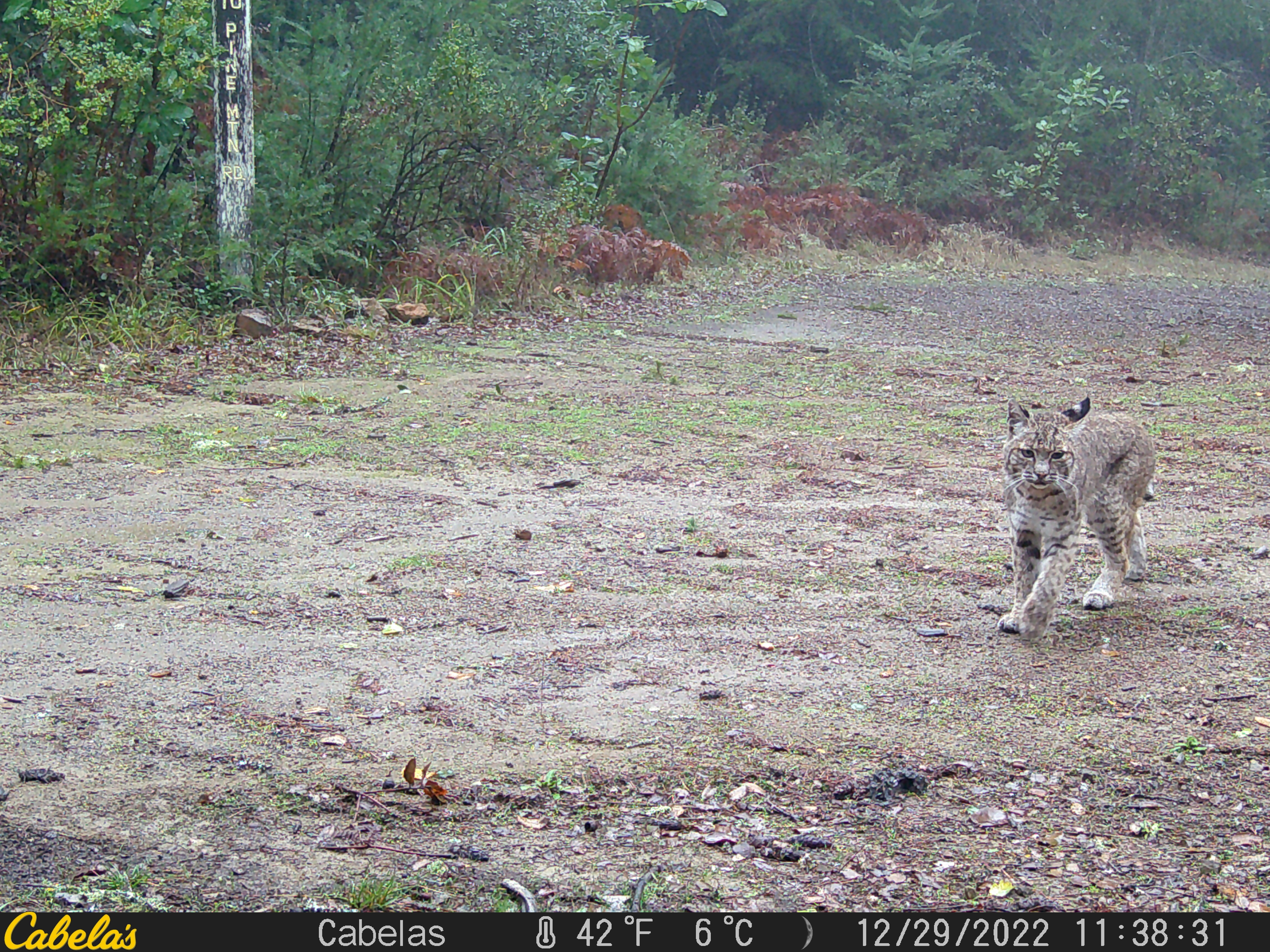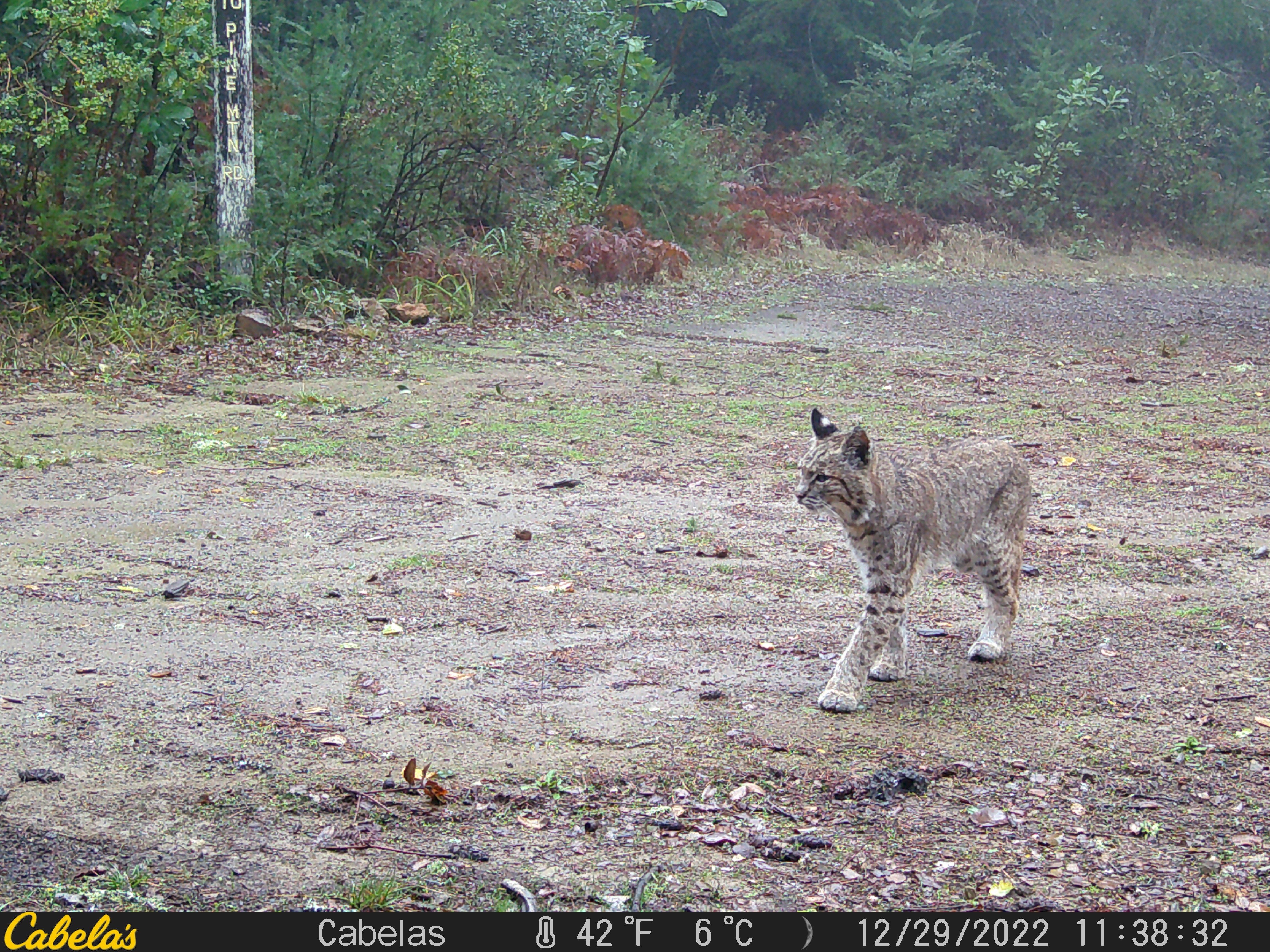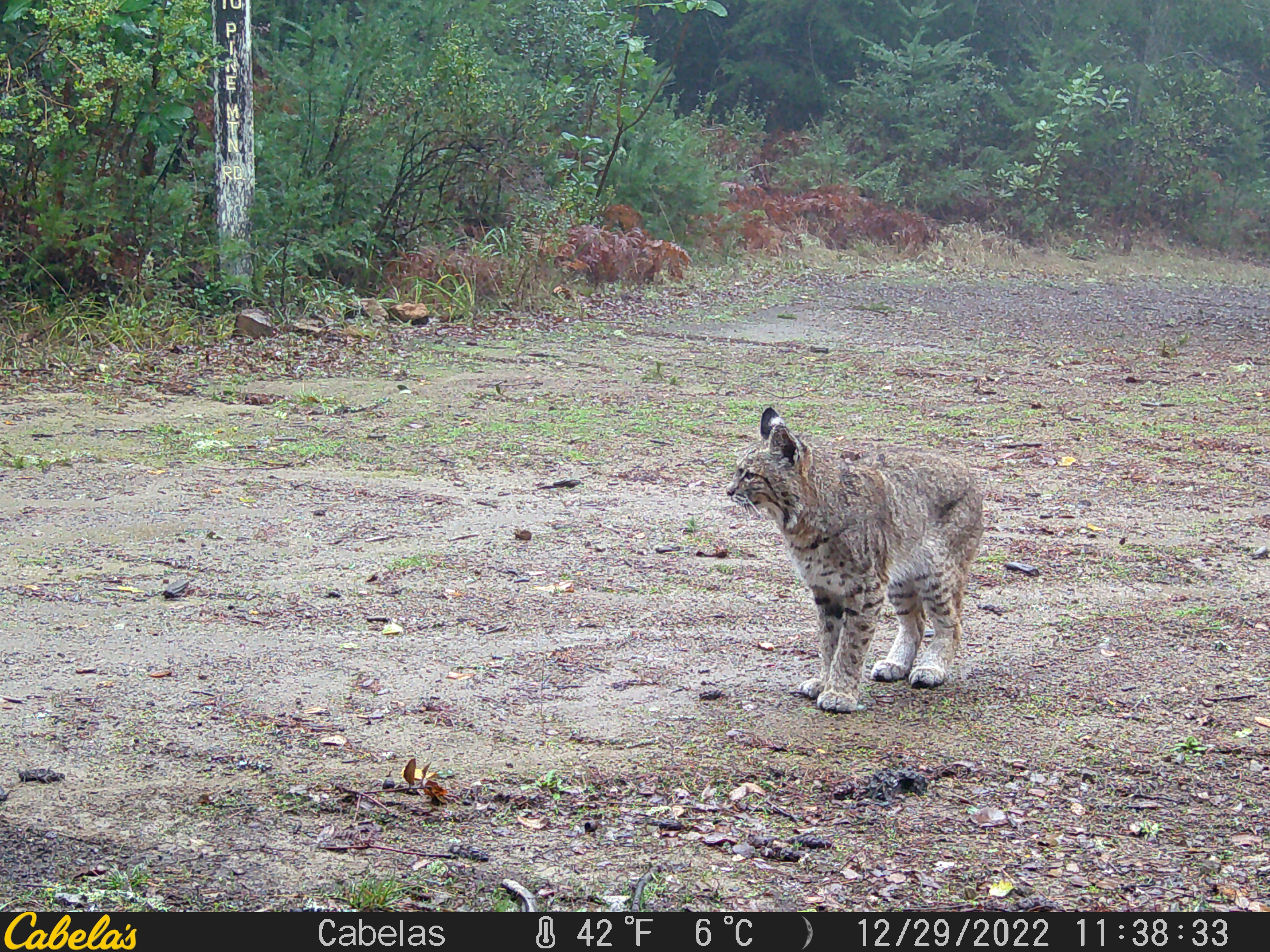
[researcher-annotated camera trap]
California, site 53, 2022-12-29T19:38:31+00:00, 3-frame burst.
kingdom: Animalia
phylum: Chordata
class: Mammalia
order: Carnivora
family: Felidae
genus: Lynx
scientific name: Lynx rufus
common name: bobcat